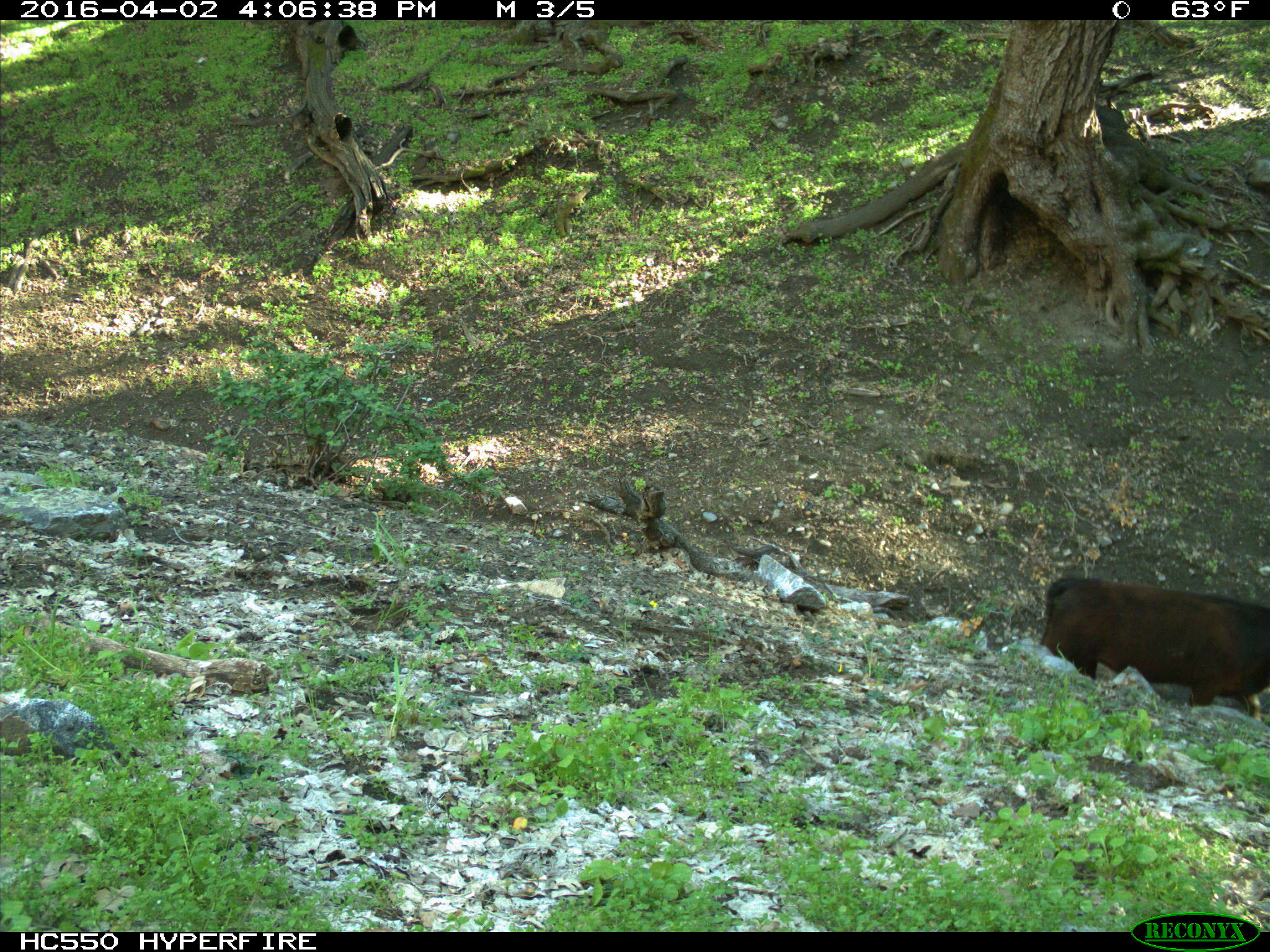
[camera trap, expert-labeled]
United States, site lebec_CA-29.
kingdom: Animalia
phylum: Chordata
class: Mammalia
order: Artiodactyla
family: Bovidae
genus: Bos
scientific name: Bos taurus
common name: domestic cow